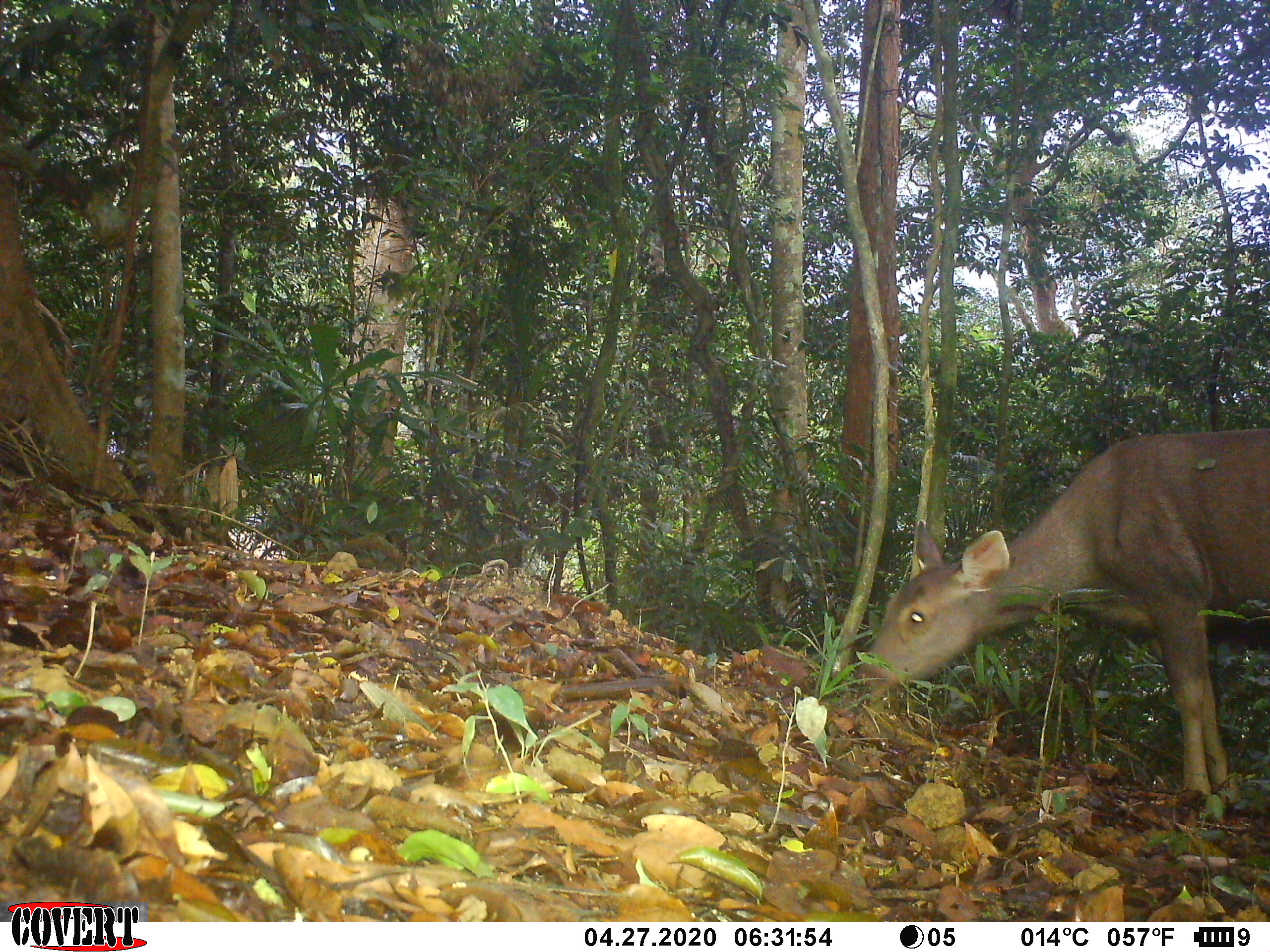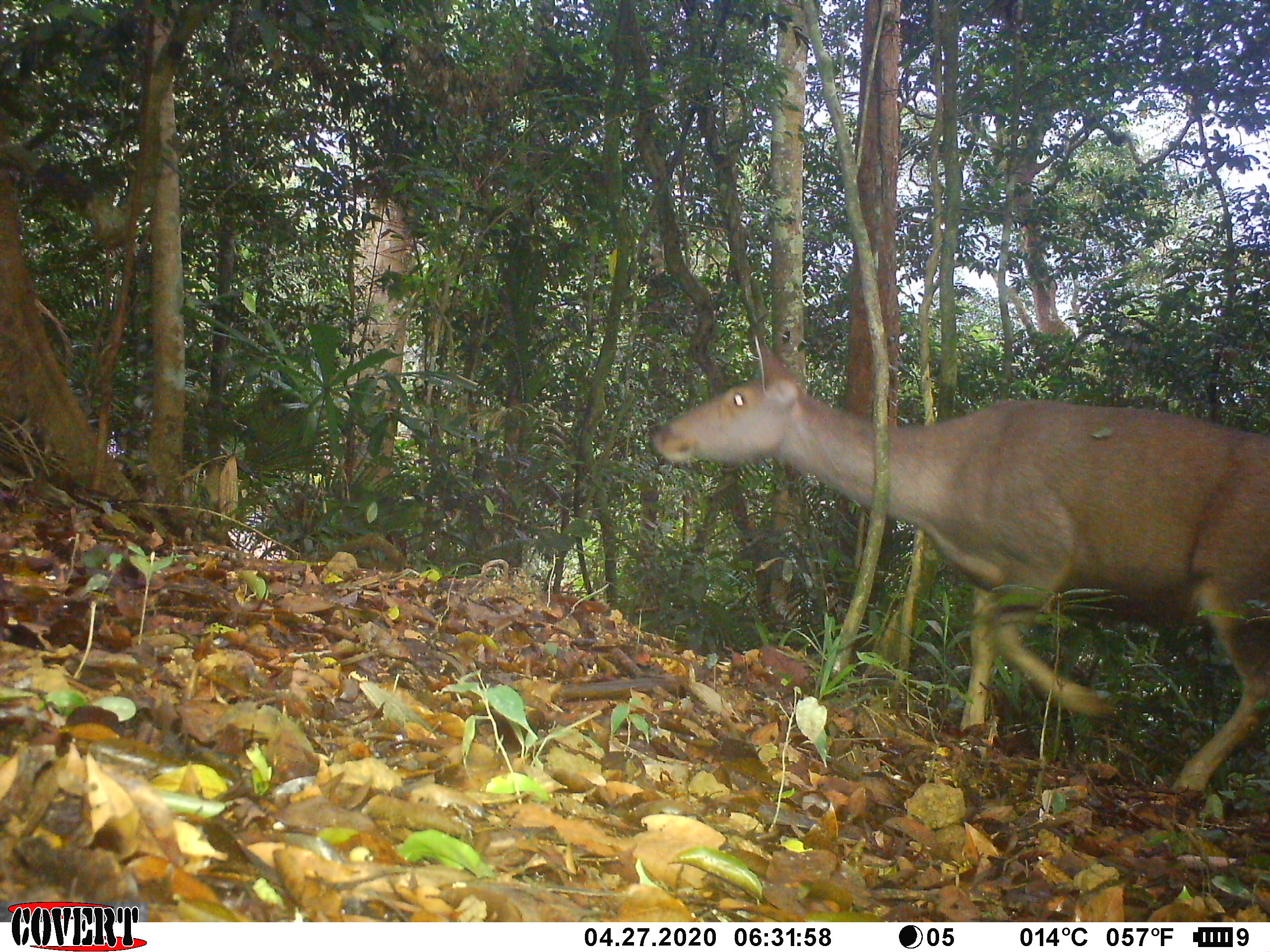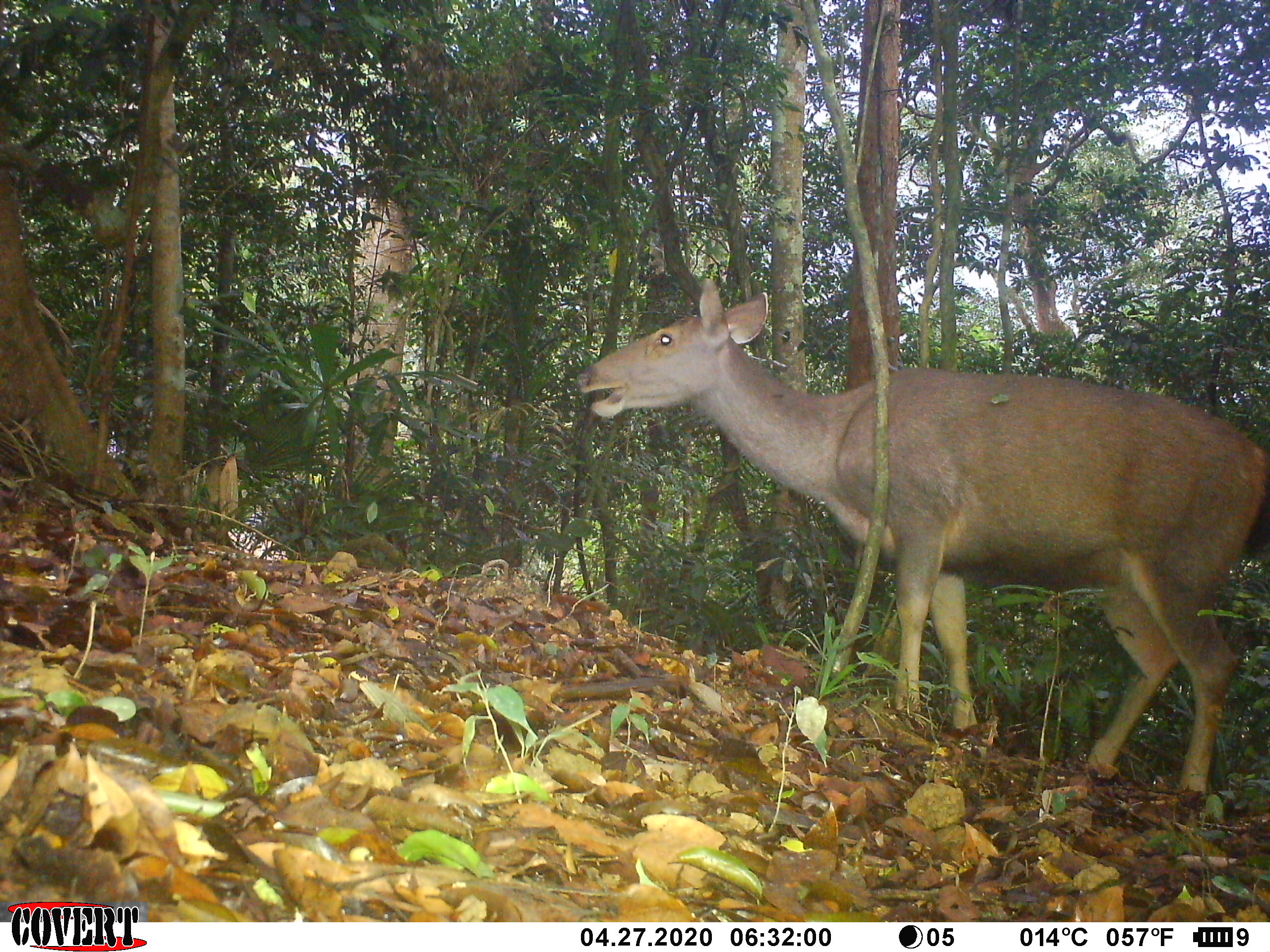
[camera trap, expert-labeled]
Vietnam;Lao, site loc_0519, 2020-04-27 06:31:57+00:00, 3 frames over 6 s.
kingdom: Animalia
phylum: Chordata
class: Mammalia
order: Artiodactyla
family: Cervidae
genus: Rusa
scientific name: Rusa unicolor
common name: sambar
Sambar (Rusa unicolor). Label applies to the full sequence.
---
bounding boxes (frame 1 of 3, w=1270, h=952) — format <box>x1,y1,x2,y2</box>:
sambar: <box>856,425,1270,799</box>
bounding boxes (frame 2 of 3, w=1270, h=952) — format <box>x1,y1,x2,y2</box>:
sambar: <box>646,342,1270,793</box>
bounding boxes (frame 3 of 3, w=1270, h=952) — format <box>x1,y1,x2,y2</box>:
sambar: <box>575,277,1270,800</box>